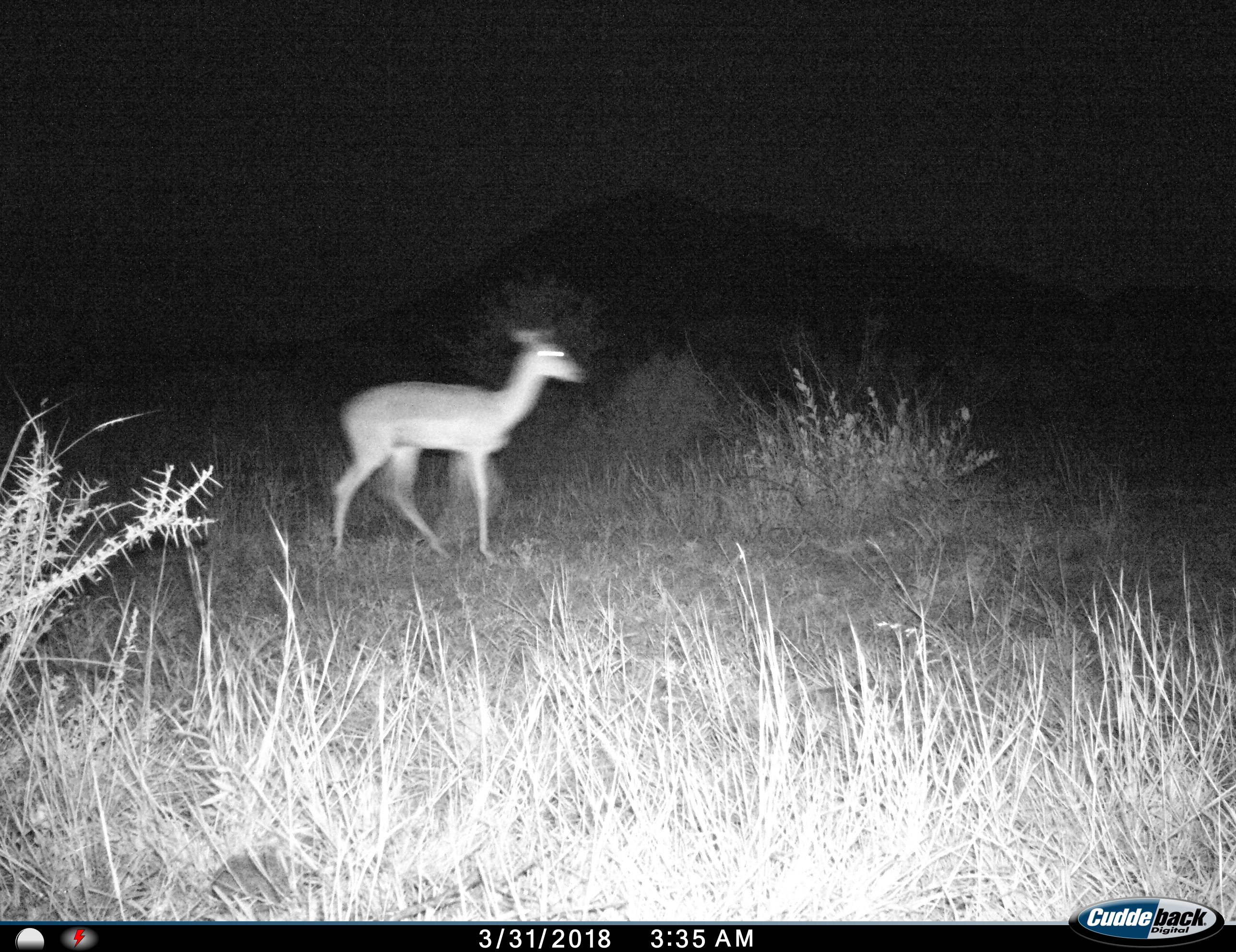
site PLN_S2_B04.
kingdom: Animalia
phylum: Chordata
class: Mammalia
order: Artiodactyla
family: Bovidae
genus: Aepyceros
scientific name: Aepyceros melampus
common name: impala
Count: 1.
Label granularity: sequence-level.